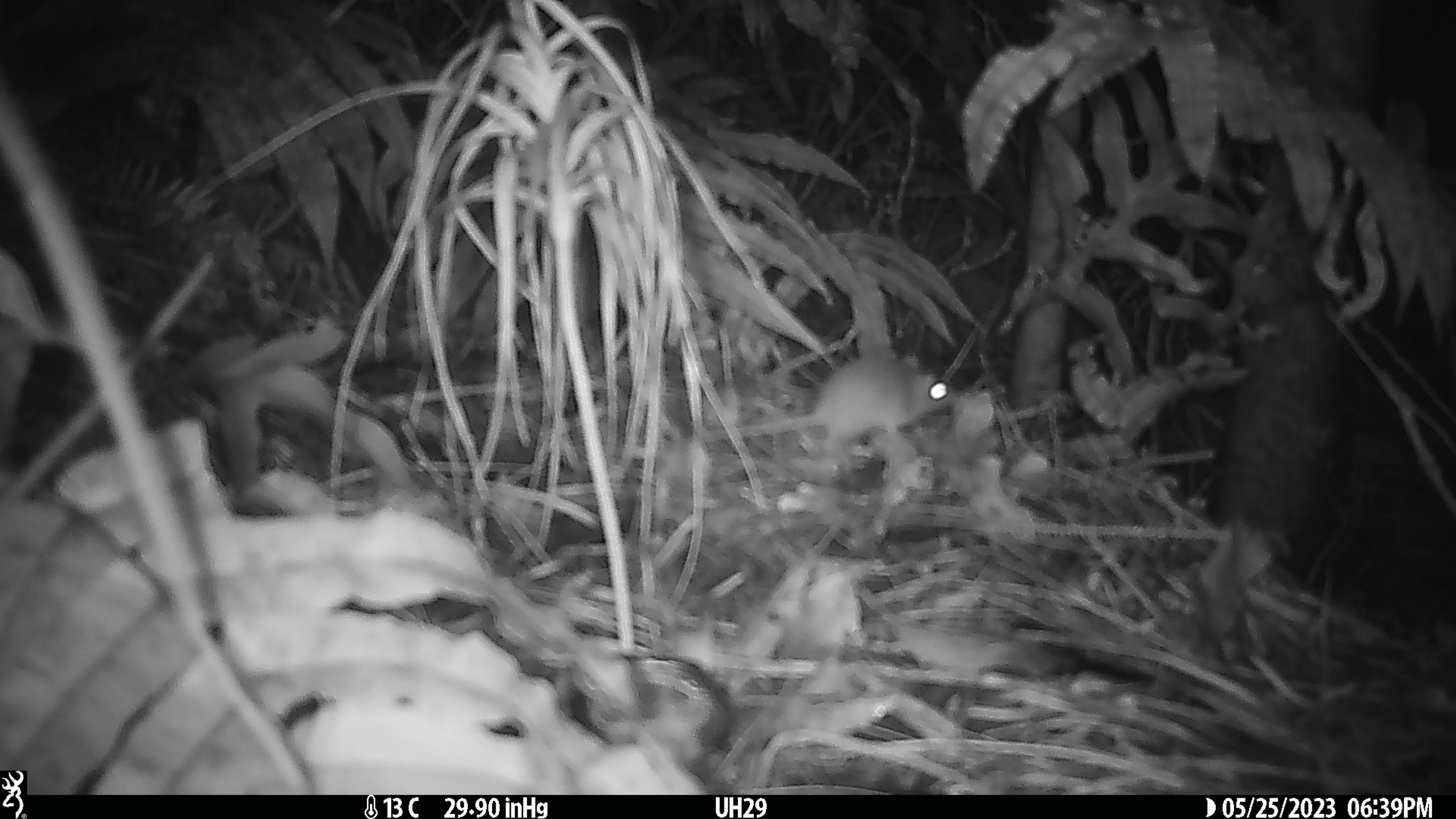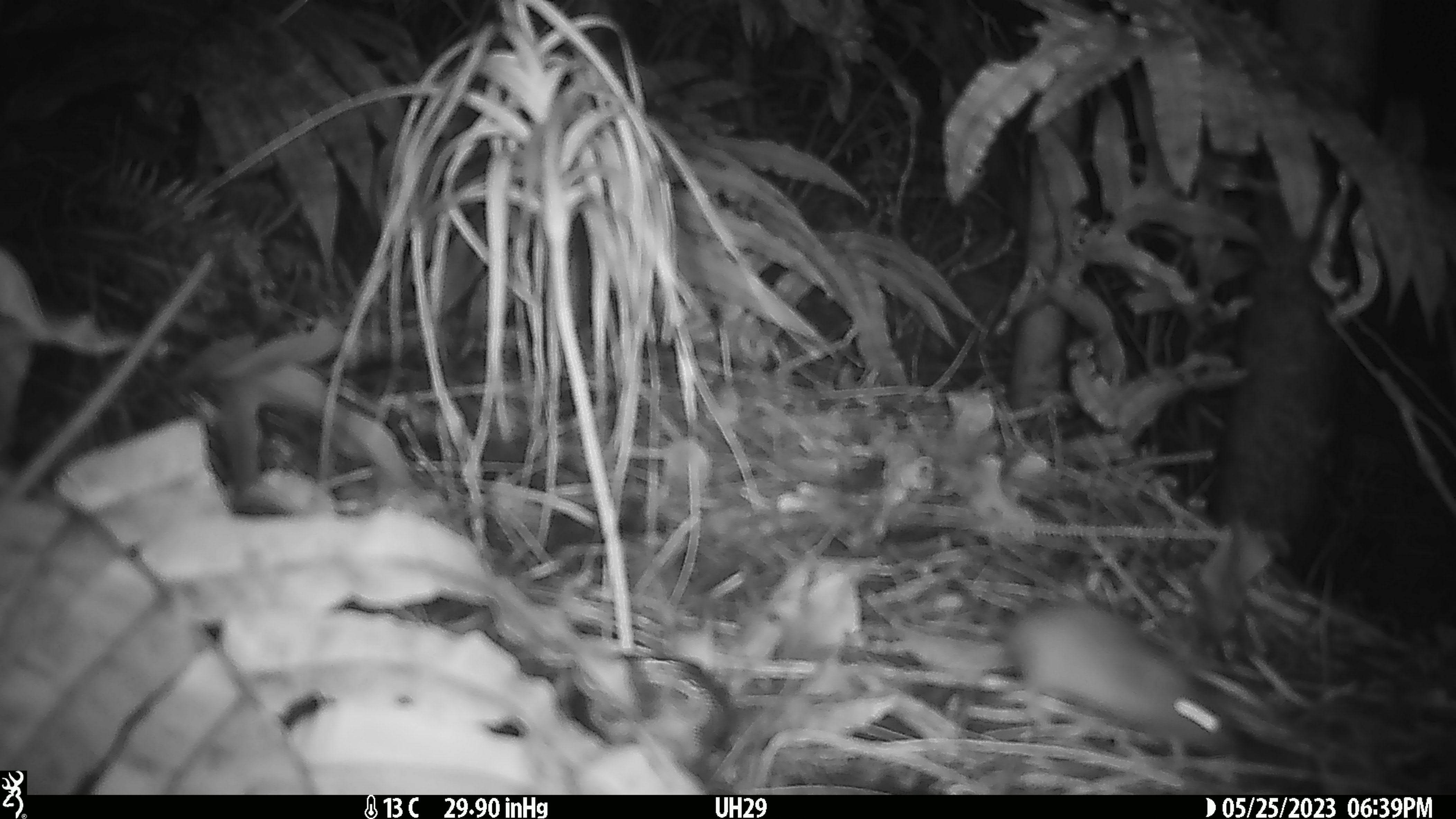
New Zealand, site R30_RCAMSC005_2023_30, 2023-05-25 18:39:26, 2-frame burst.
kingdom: Animalia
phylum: Chordata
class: Mammalia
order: Rodentia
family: Muridae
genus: Mus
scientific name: Mus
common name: mouse